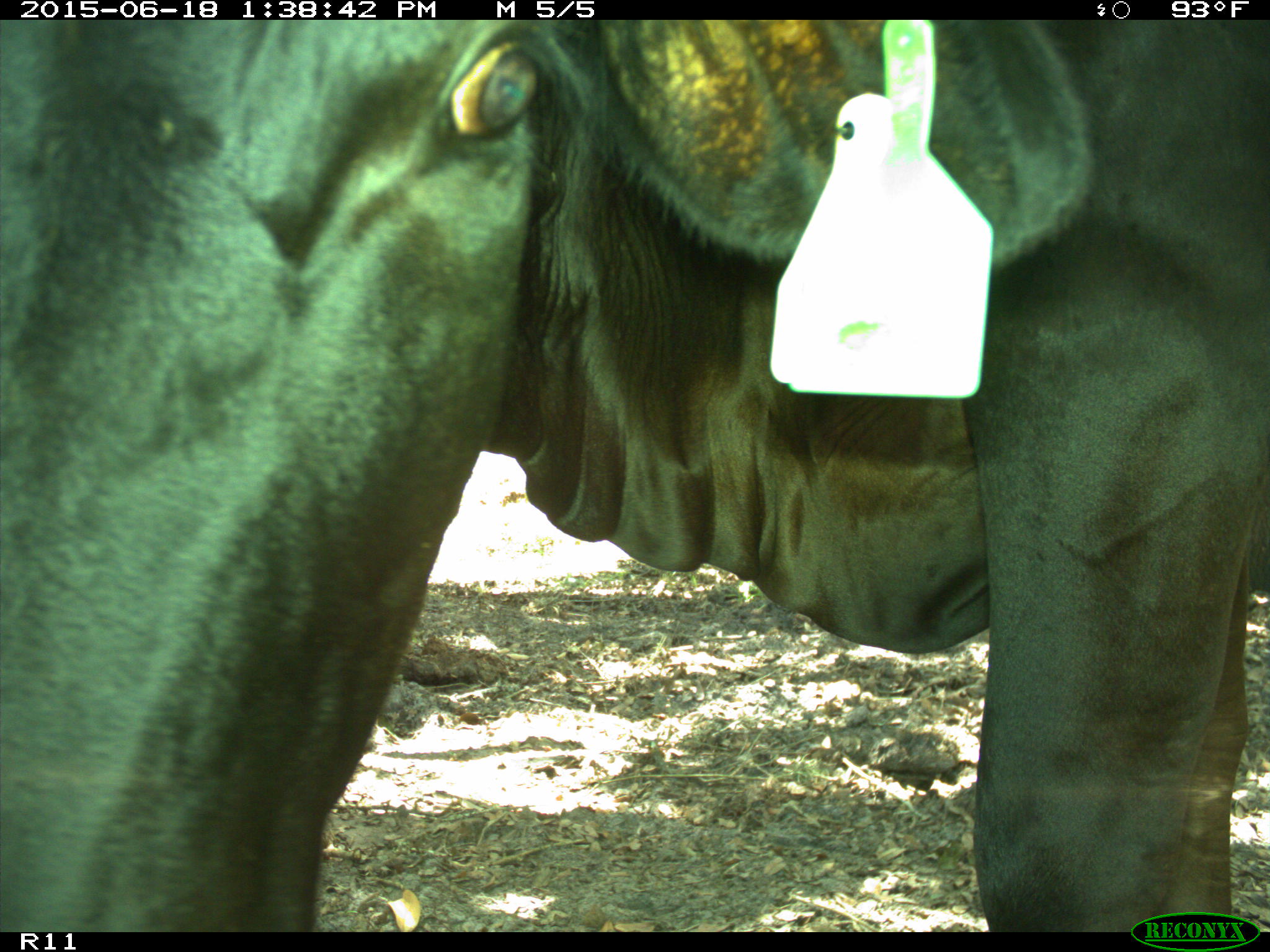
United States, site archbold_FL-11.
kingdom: Animalia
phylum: Chordata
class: Mammalia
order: Artiodactyla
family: Bovidae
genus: Bos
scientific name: Bos taurus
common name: domestic cow